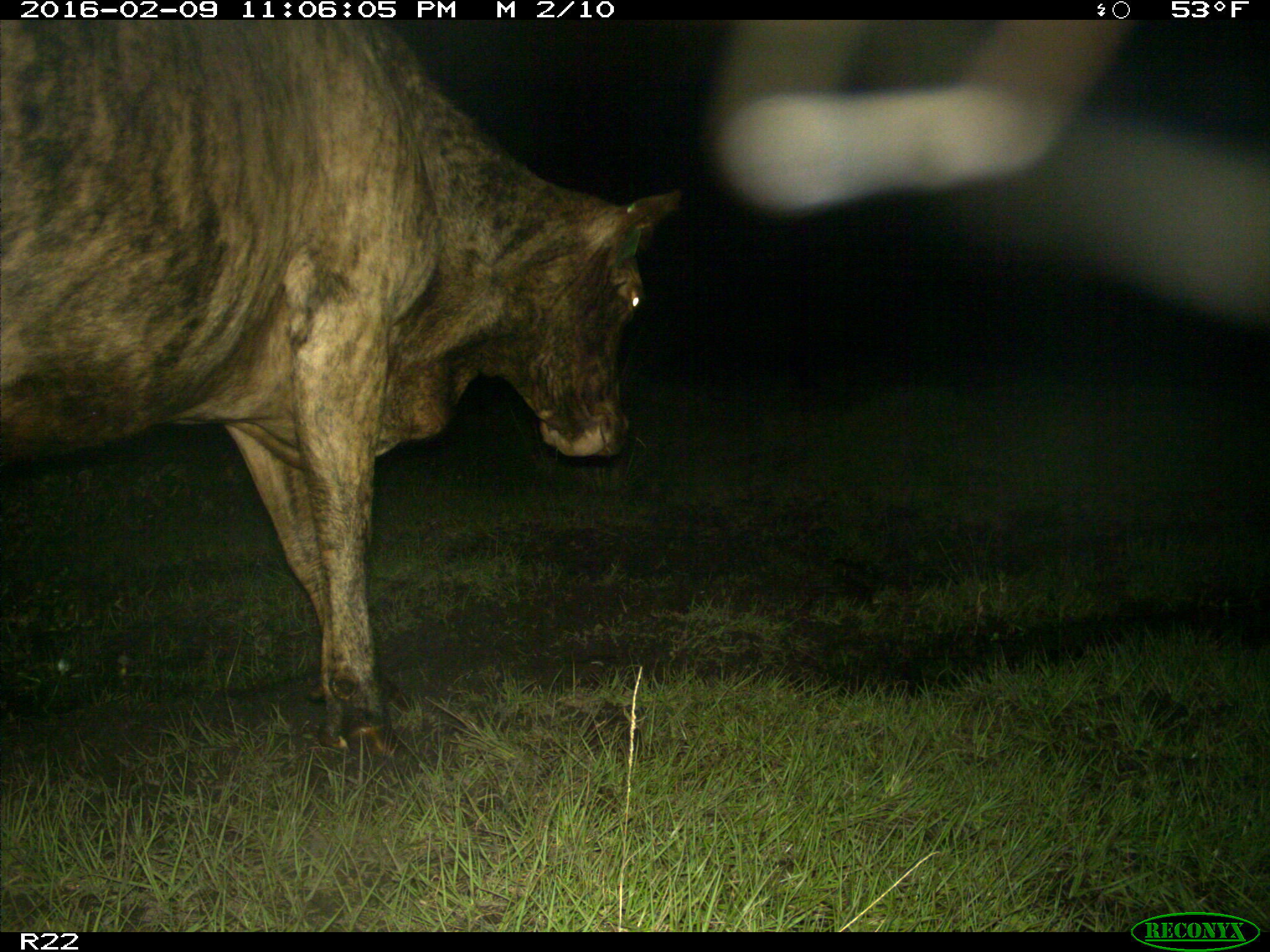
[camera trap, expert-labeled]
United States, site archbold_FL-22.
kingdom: Animalia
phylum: Chordata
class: Mammalia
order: Artiodactyla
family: Bovidae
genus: Bos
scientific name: Bos taurus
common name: domestic cow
Bos taurus (domestic cow).